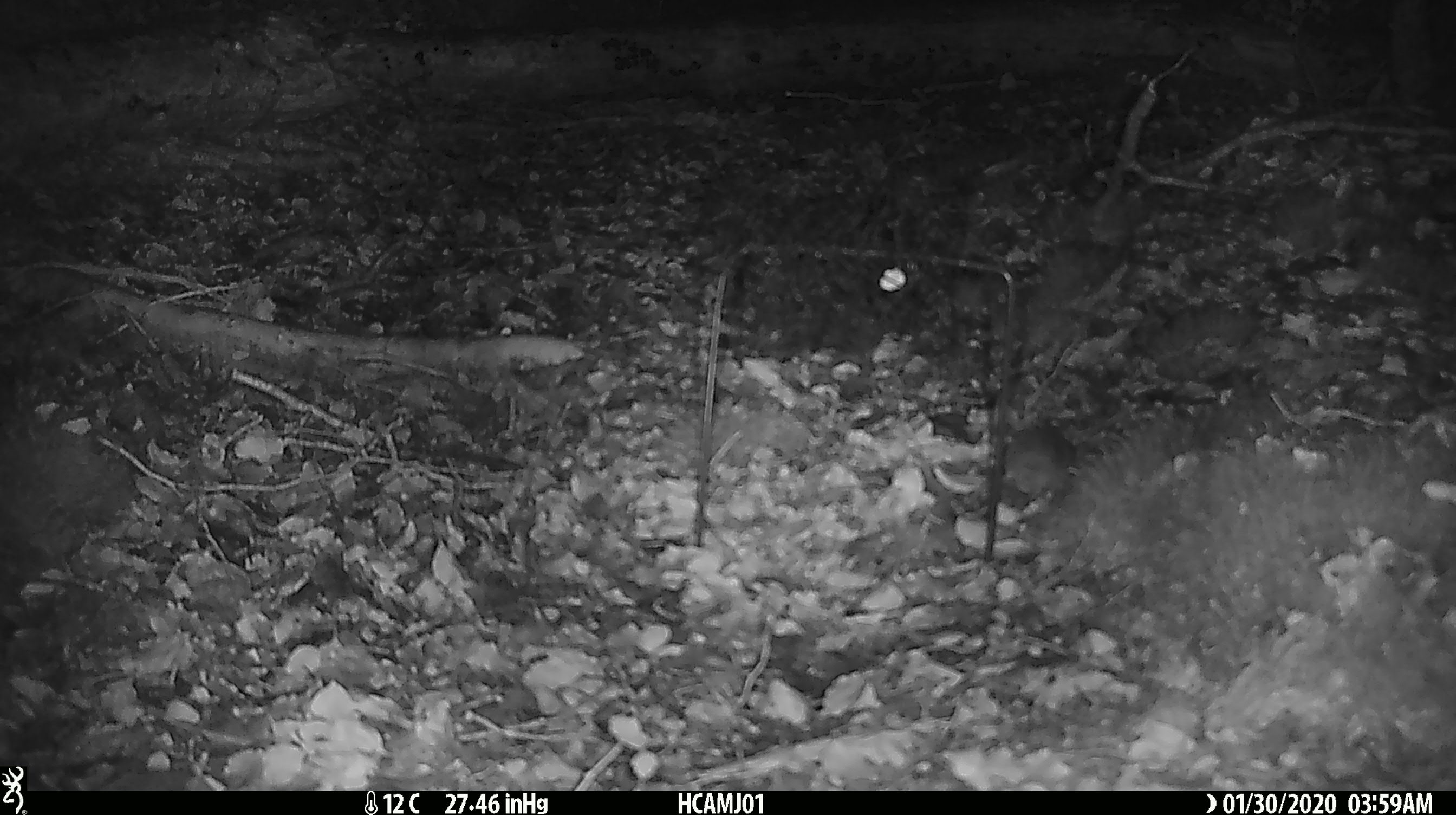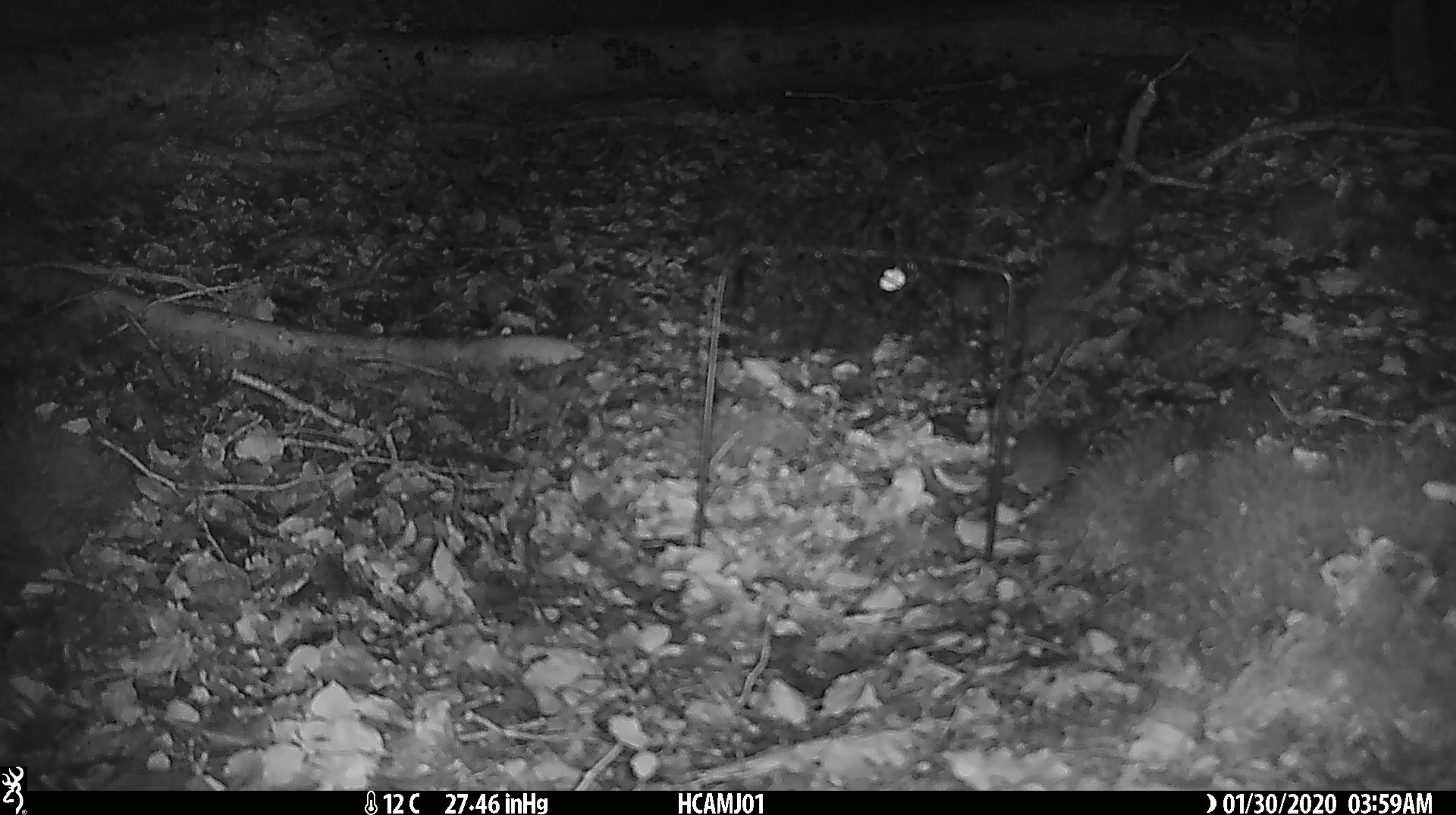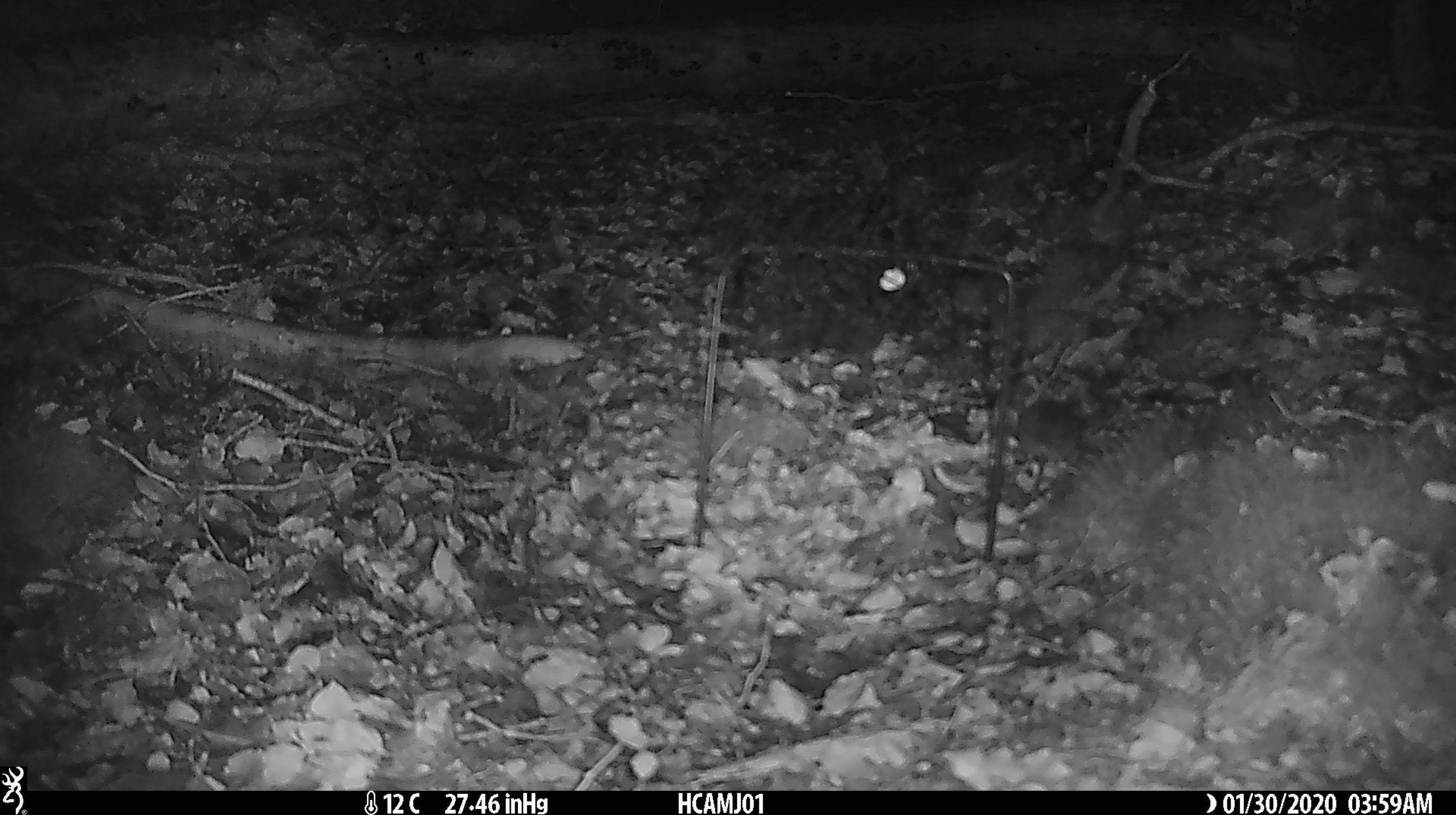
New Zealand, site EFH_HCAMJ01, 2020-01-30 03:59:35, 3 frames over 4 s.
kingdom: Animalia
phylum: Chordata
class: Mammalia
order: Rodentia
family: Muridae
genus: Mus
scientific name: Mus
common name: mouse